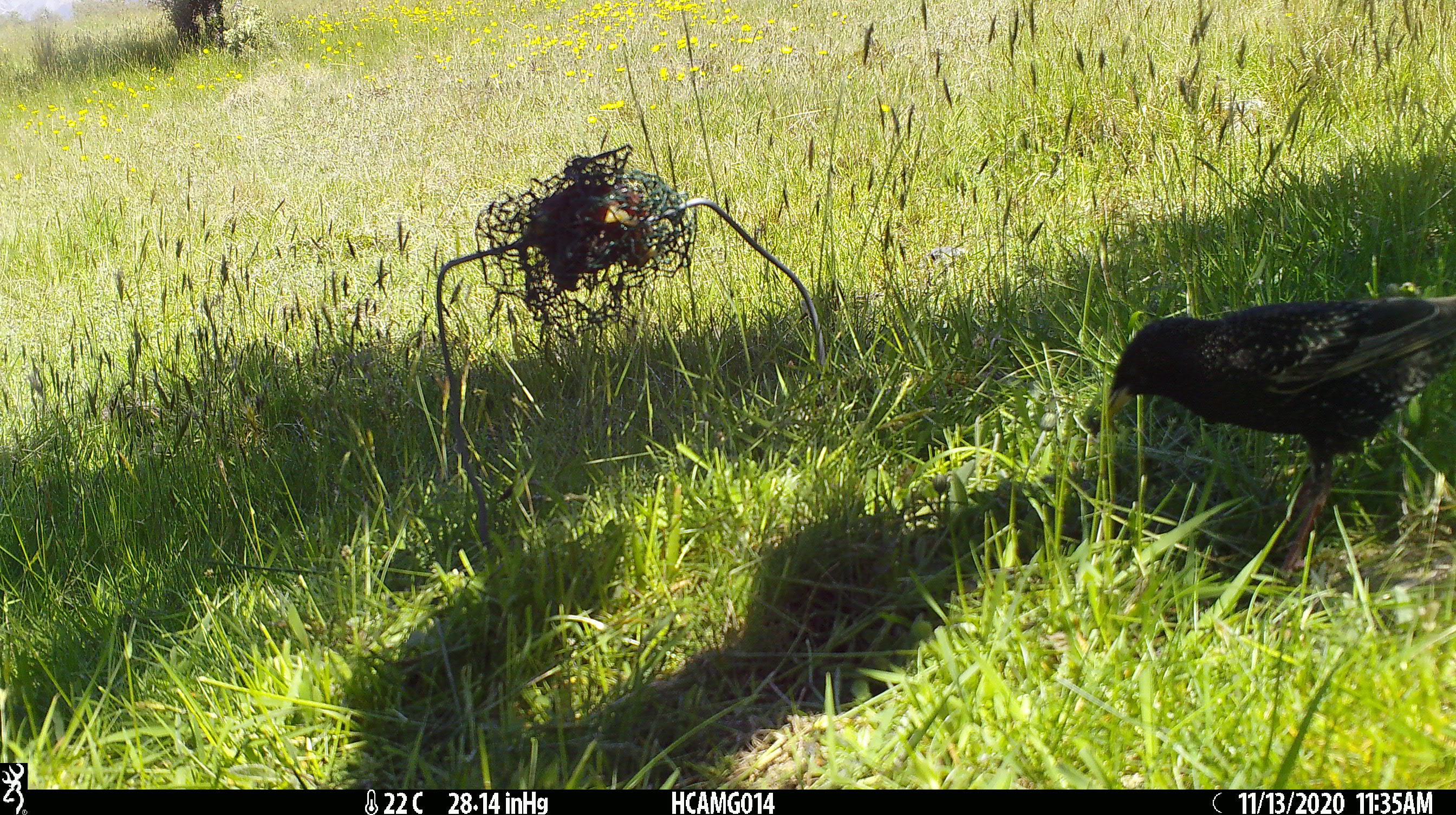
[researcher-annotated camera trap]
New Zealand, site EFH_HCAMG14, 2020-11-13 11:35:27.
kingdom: Animalia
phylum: Chordata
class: Aves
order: Passeriformes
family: Sturnidae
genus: Sturnus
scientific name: Sturnus vulgaris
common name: european starling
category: starling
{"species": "starling (european starling) (Sturnus vulgaris)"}